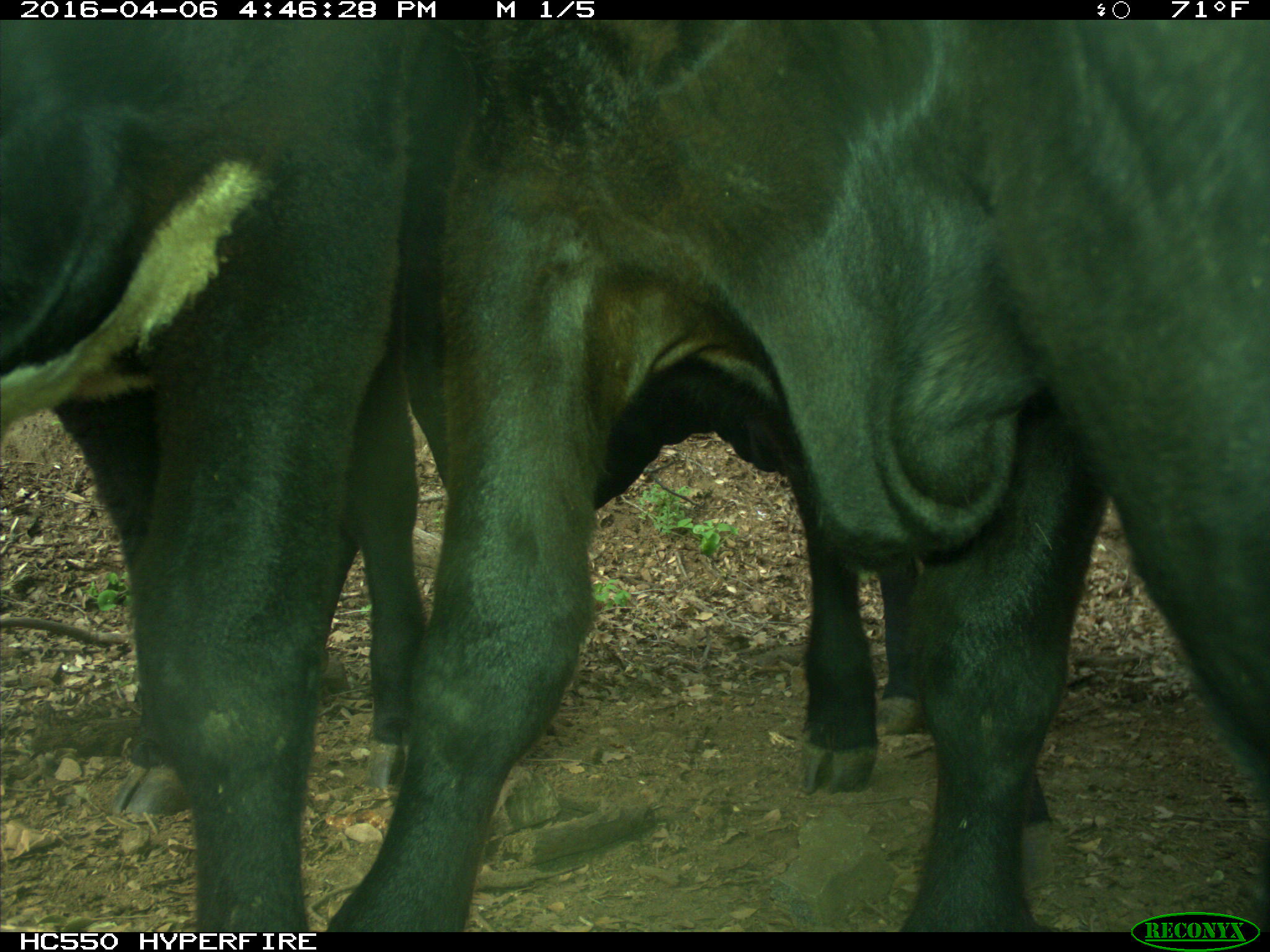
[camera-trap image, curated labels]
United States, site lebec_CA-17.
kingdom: Animalia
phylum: Chordata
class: Mammalia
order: Artiodactyla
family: Bovidae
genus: Bos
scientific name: Bos taurus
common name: domestic cow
Bos taurus (domestic cow).